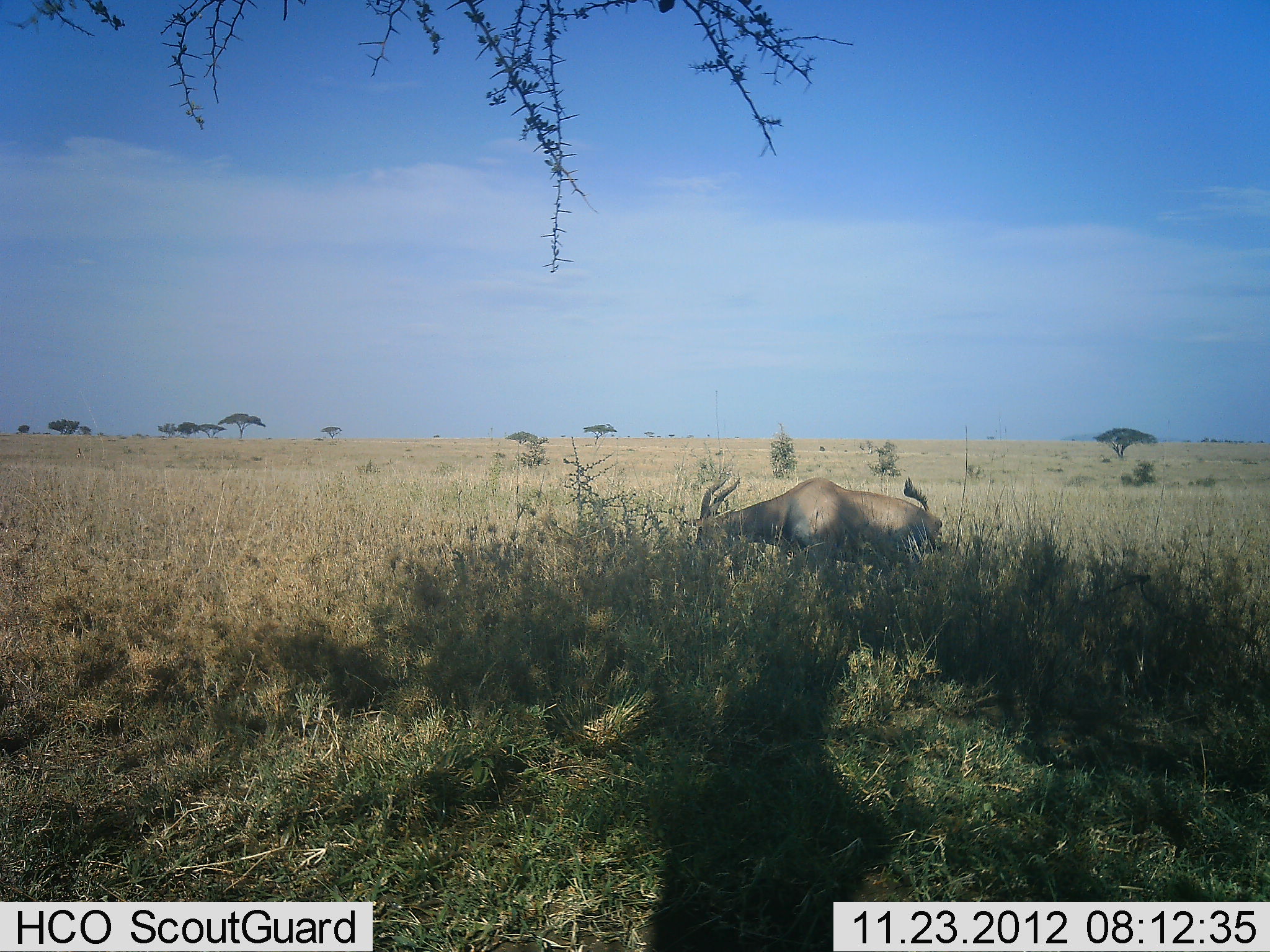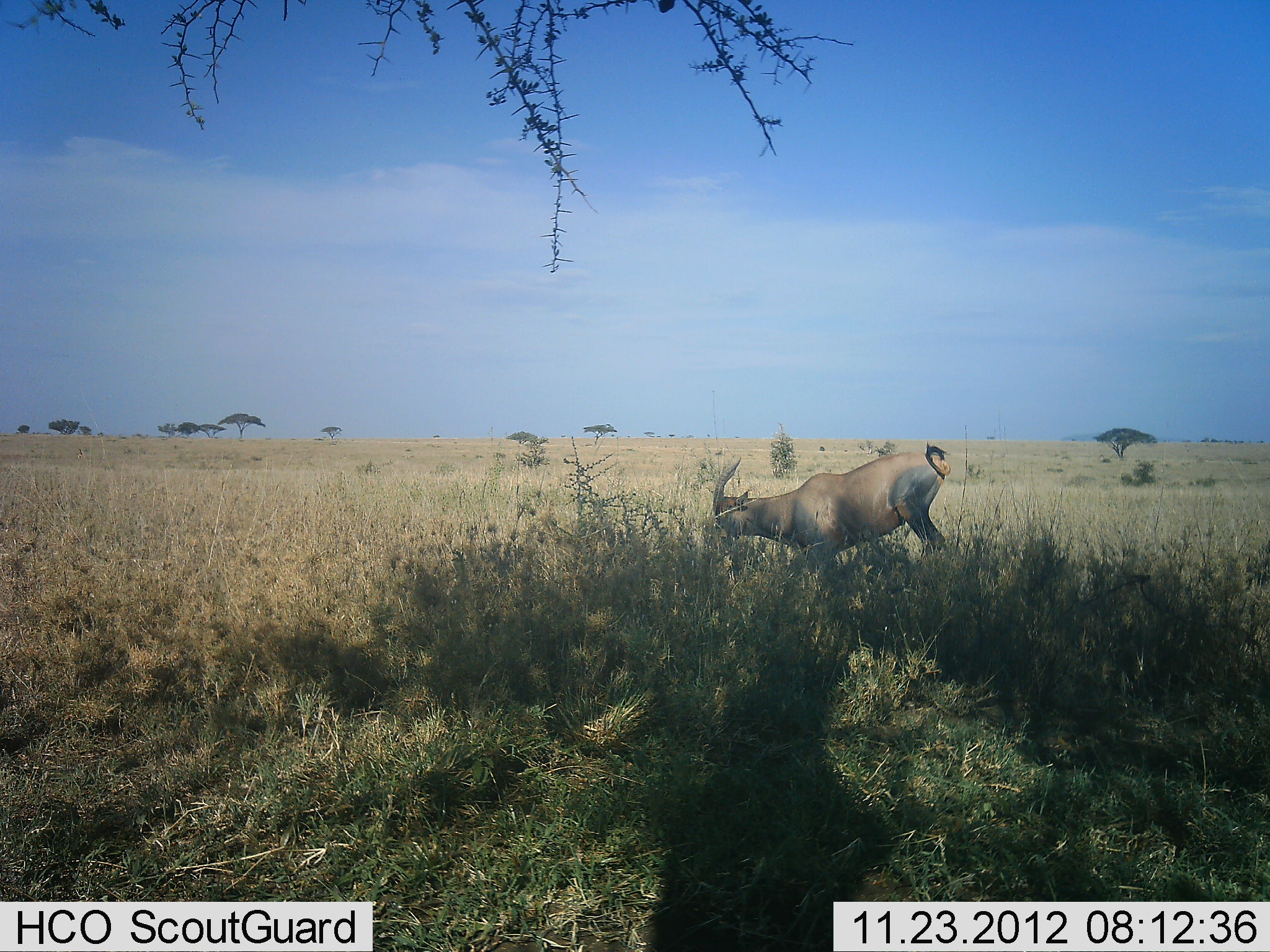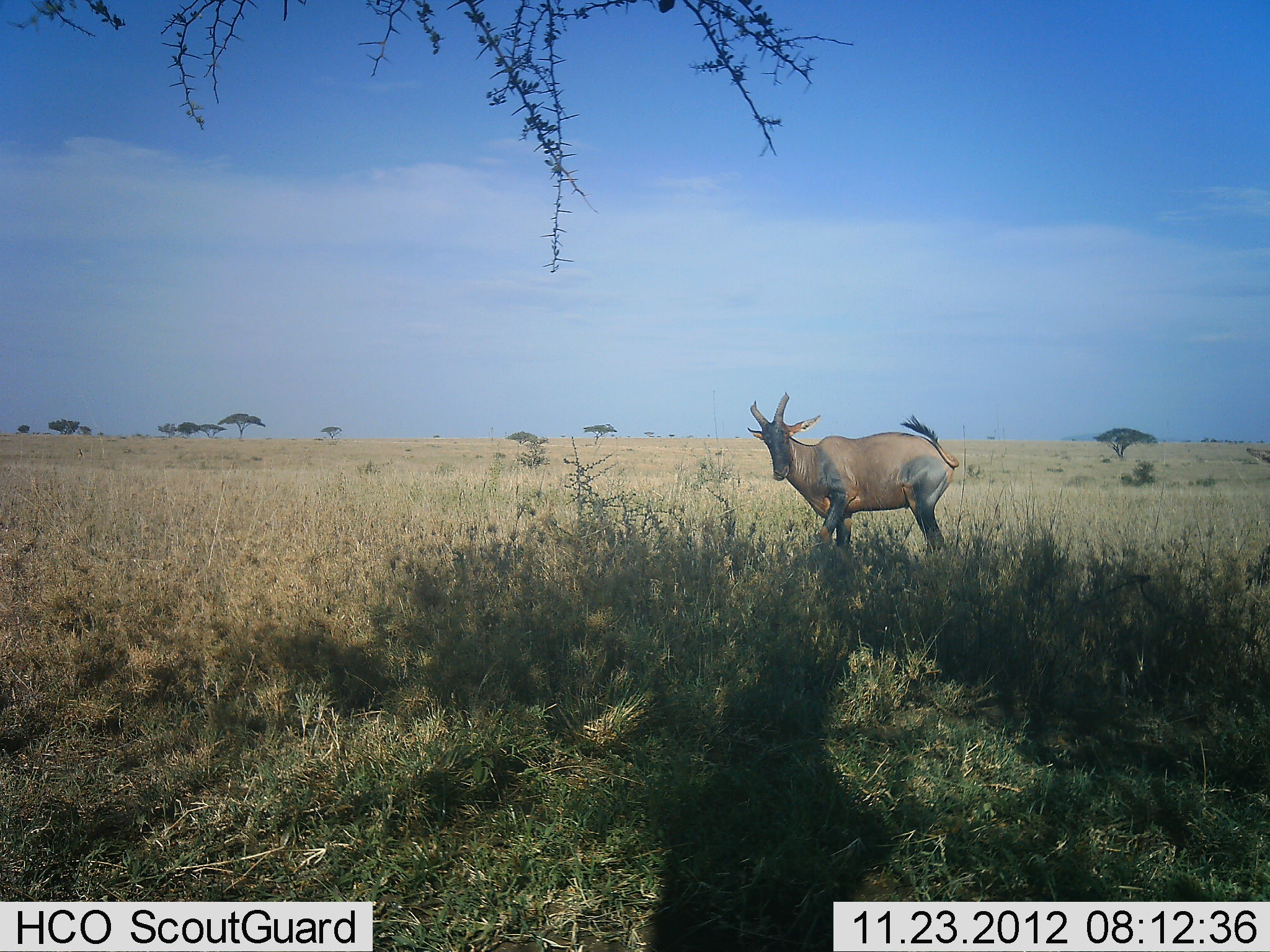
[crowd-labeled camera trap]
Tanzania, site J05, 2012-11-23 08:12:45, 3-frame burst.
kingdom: Animalia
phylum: Chordata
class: Mammalia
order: Artiodactyla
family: Bovidae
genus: Damaliscus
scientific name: Damaliscus lunatus jimela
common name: topi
Topi (Damaliscus lunatus jimela), count 1. Behavior (volunteer vote fractions): standing 30%, resting 30%, moving 40%, interacting 0%. Young present (vote fraction): 0%. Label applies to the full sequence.